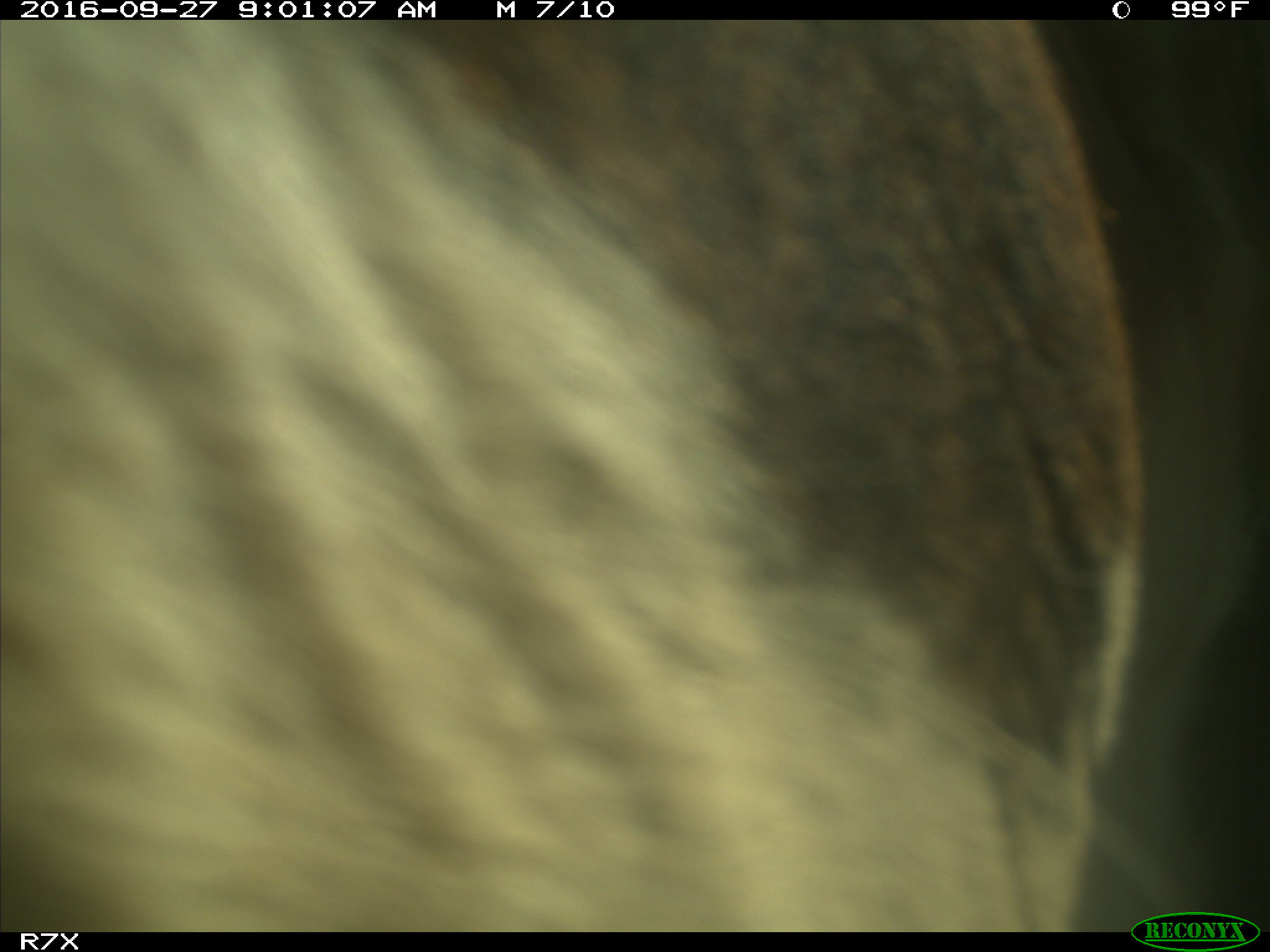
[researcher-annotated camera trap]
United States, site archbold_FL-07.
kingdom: Animalia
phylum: Chordata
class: Mammalia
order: Artiodactyla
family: Bovidae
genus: Bos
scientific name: Bos taurus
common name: domestic cow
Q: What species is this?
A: Bos taurus (domestic cow).